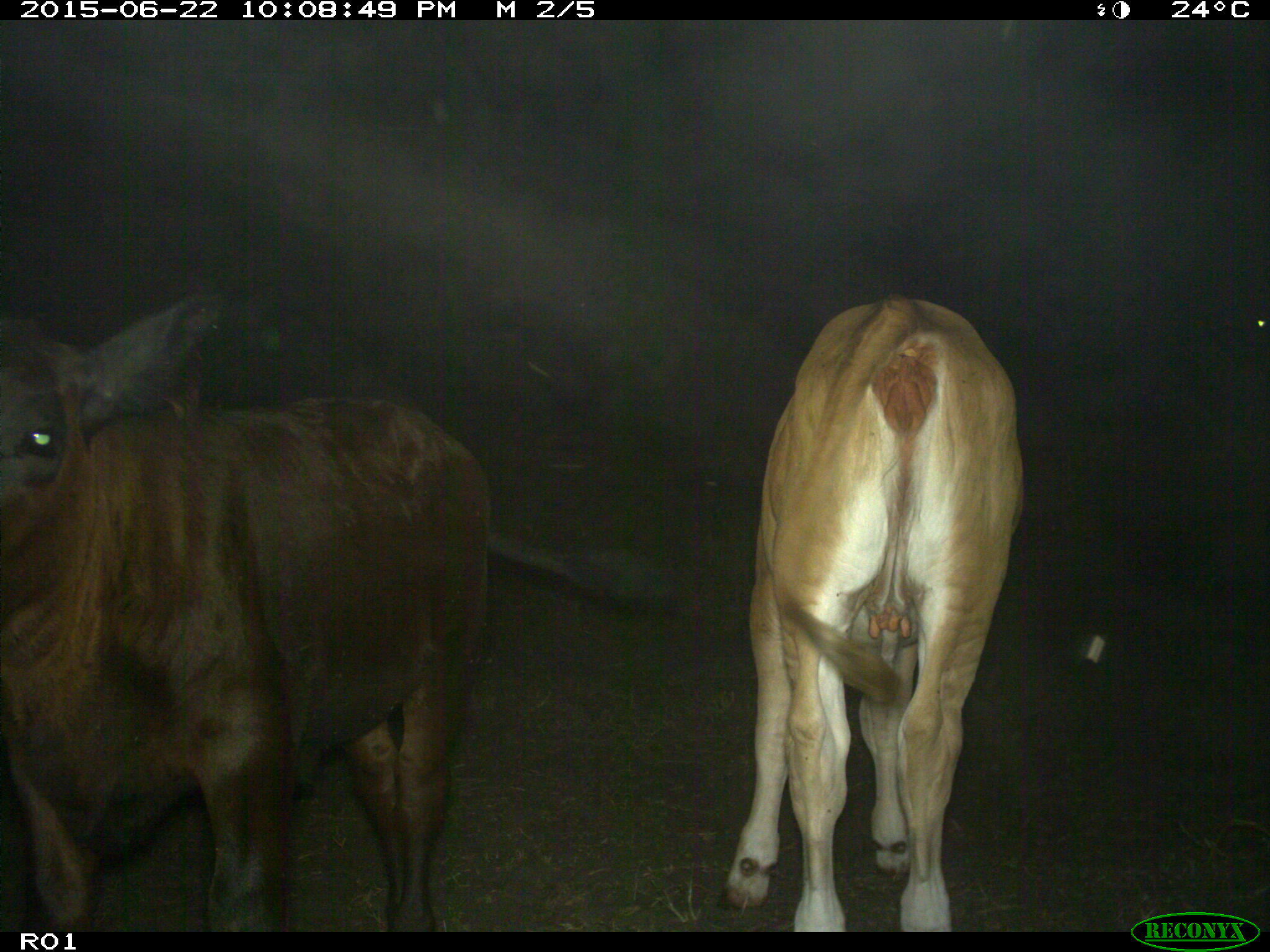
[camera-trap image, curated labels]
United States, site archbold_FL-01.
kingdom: Animalia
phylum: Chordata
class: Mammalia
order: Artiodactyla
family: Bovidae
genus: Bos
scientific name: Bos taurus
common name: domestic cow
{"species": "Bos taurus (domestic cow)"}